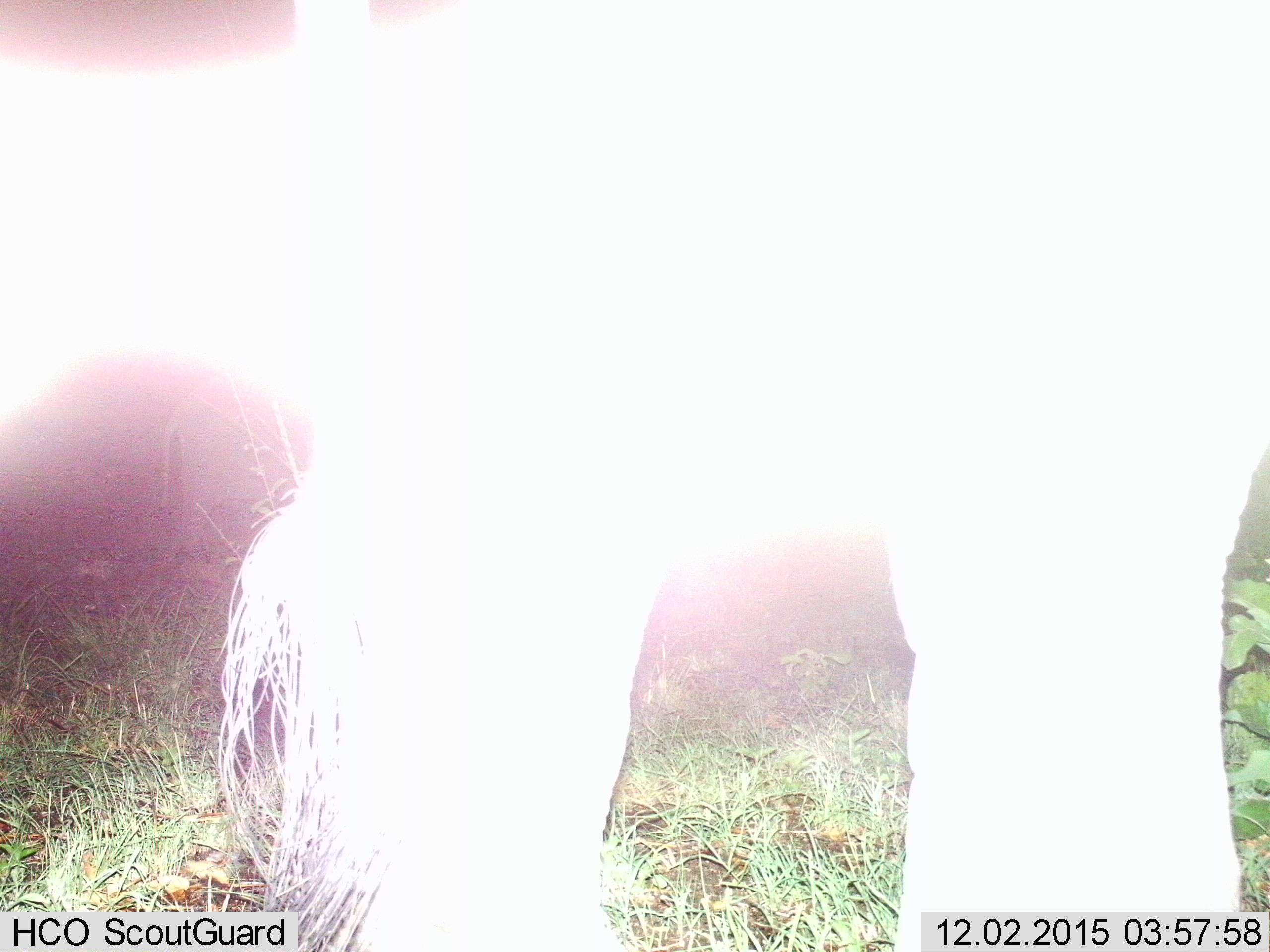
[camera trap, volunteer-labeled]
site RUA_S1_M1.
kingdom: Animalia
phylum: Chordata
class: Mammalia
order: Proboscidea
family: Elephantidae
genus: Loxodonta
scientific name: Loxodonta africana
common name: african bush elephant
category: elephant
Elephant (african bush elephant) (Loxodonta africana), count 1. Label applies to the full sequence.